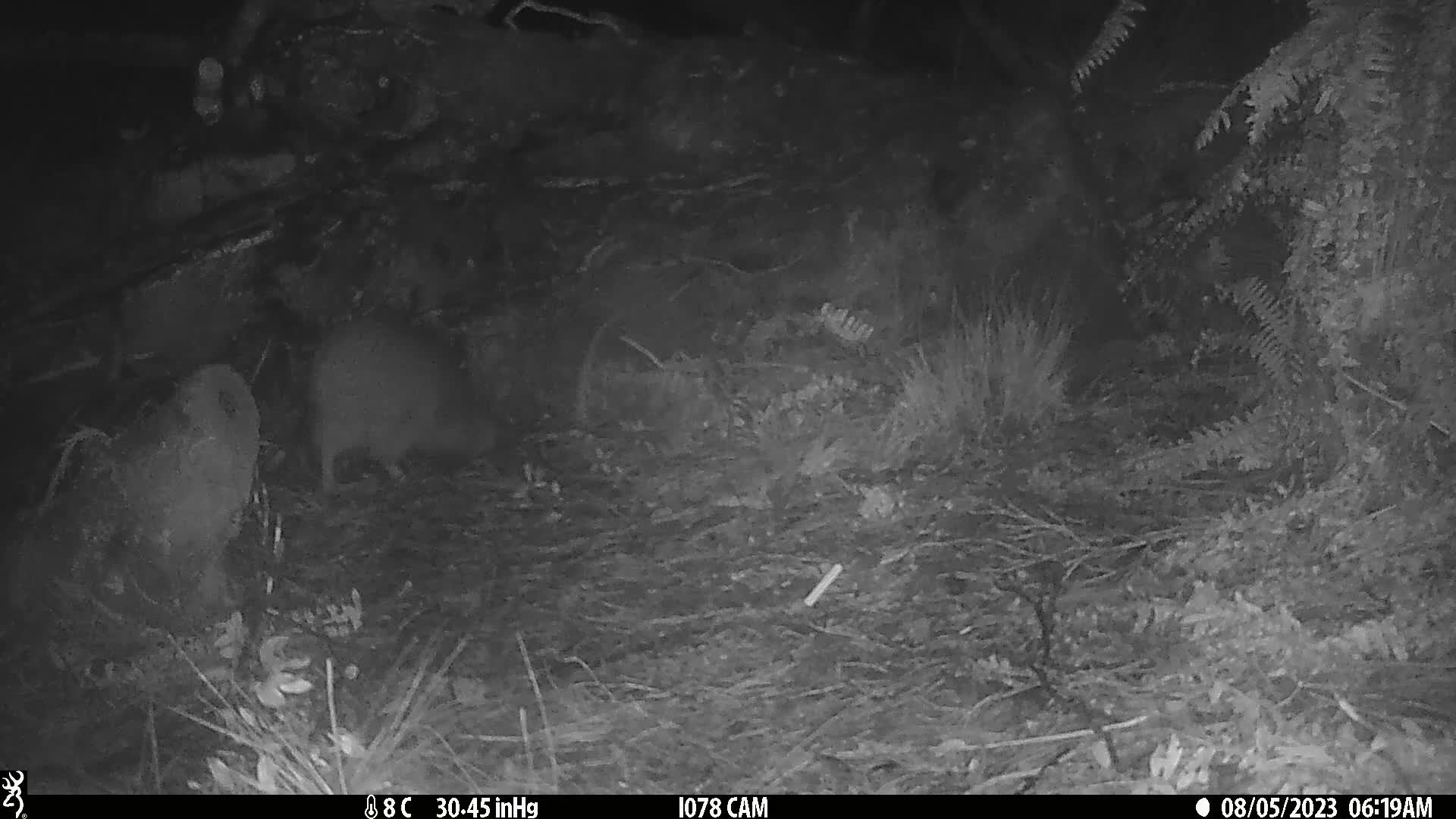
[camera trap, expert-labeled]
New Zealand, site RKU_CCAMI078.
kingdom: Animalia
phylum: Chordata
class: Aves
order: Apterygiformes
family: Apterygidae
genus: Apteryx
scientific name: Apteryx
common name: kiwi